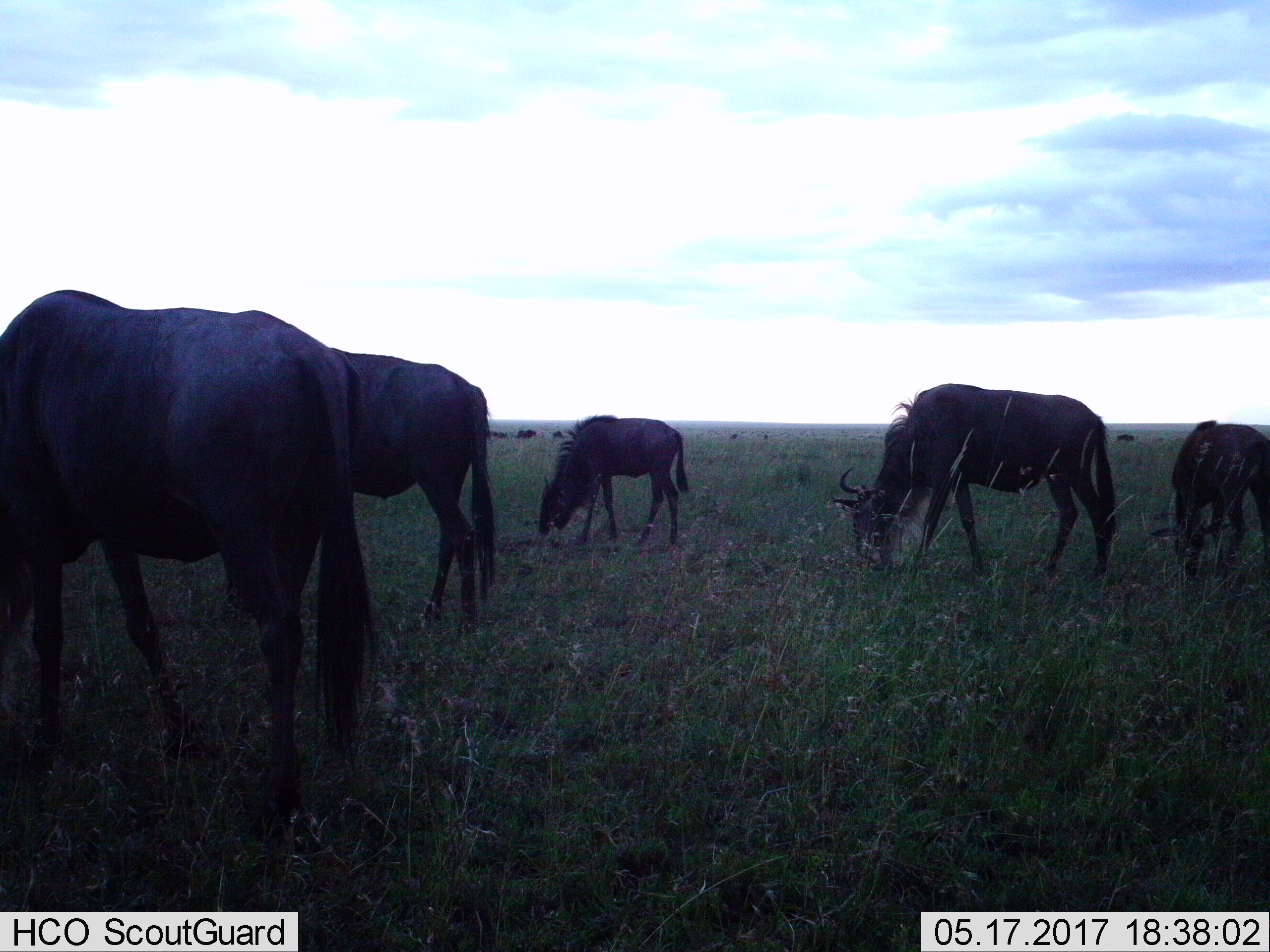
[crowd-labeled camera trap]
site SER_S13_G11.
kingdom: Animalia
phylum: Chordata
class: Mammalia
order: Artiodactyla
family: Bovidae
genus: Connochaetes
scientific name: Connochaetes taurinus taurinus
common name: blue wildebeest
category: wildebeestblue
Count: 9.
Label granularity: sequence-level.